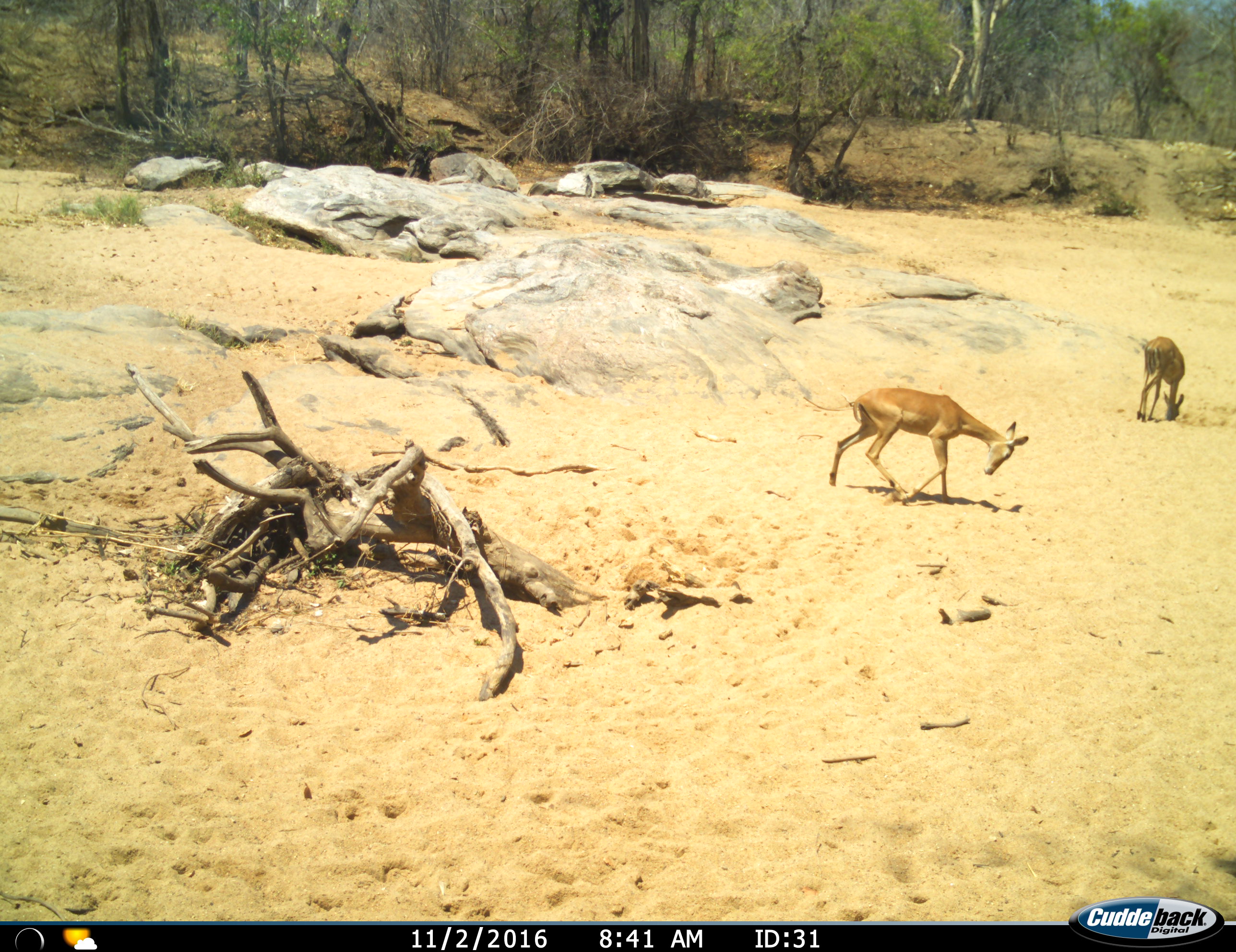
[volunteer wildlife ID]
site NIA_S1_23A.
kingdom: Animalia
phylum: Chordata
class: Mammalia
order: Artiodactyla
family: Bovidae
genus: Aepyceros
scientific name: Aepyceros melampus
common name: impala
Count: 2.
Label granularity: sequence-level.